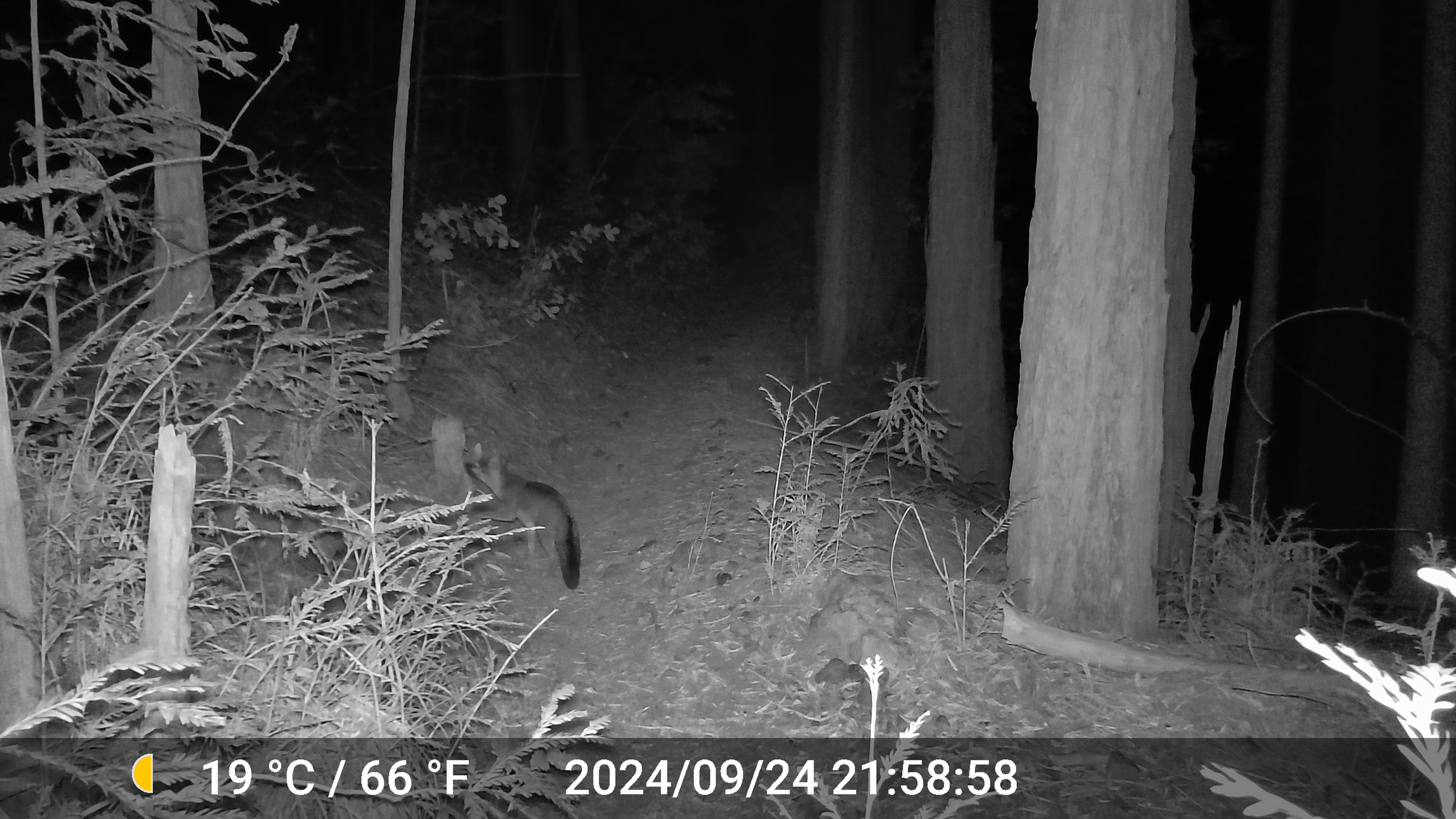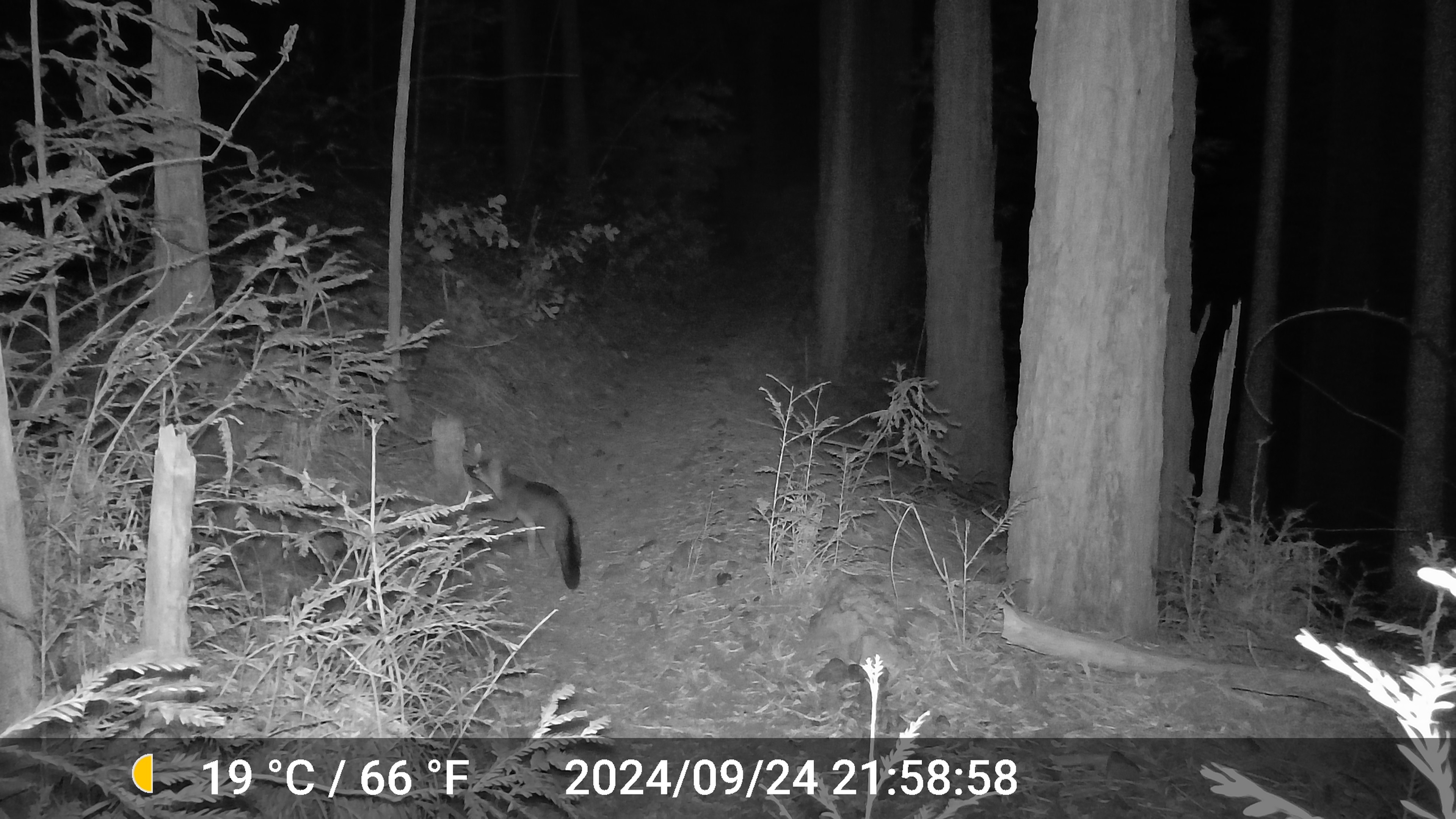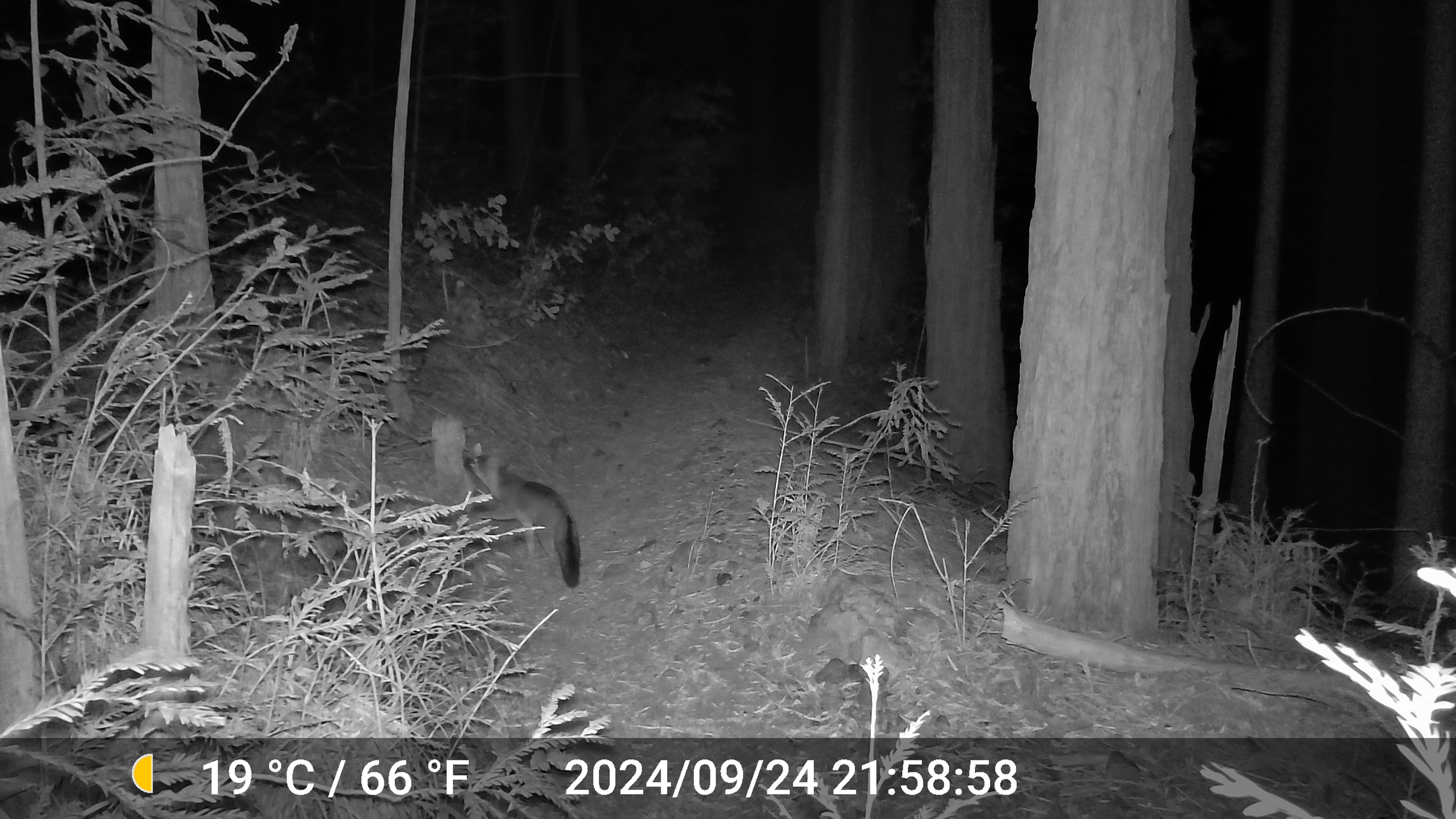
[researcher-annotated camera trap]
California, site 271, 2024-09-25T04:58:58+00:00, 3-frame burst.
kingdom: Animalia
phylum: Chordata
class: Mammalia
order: Carnivora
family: Canidae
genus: Urocyon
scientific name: Urocyon cinereoargenteus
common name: gray fox